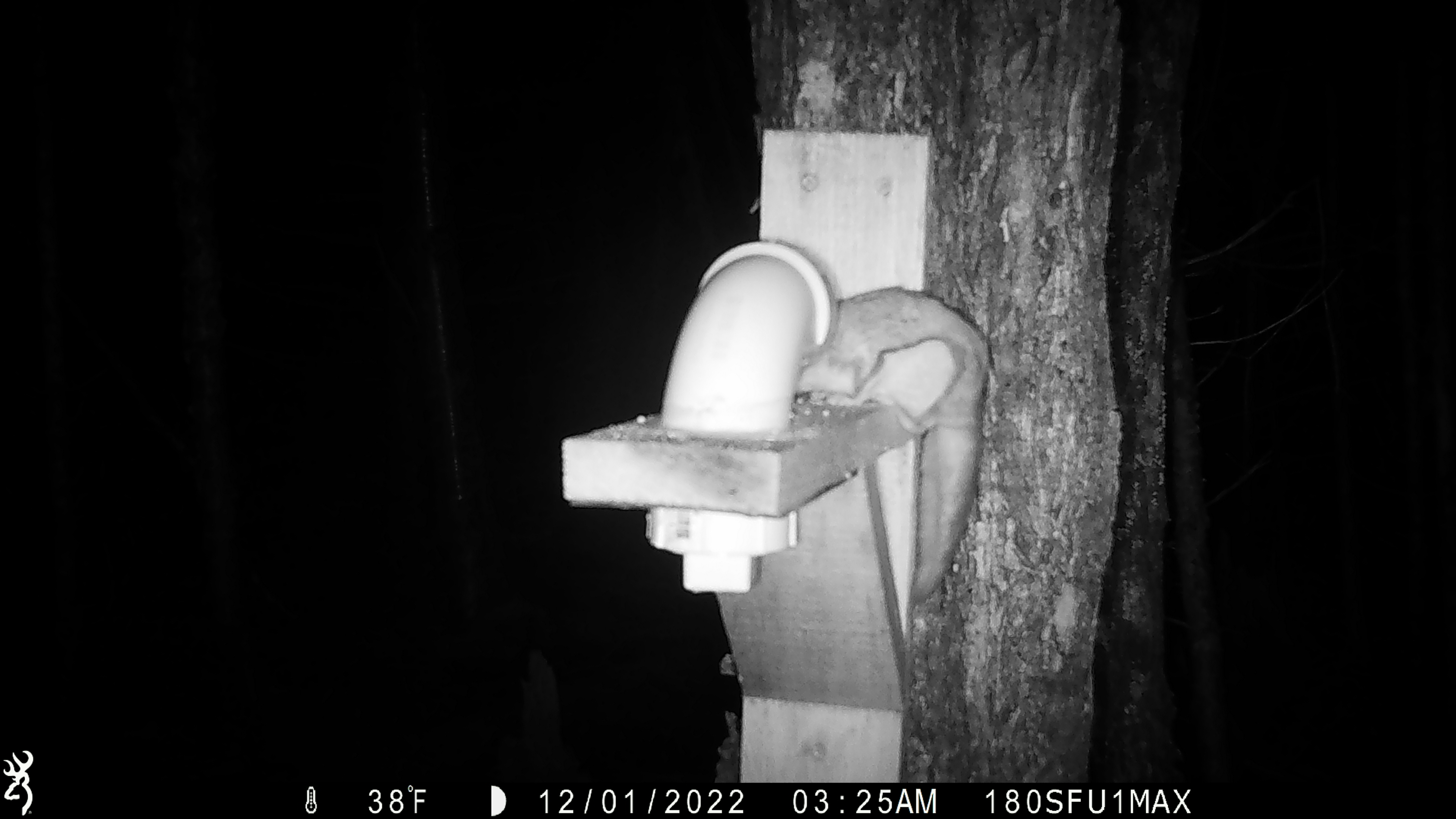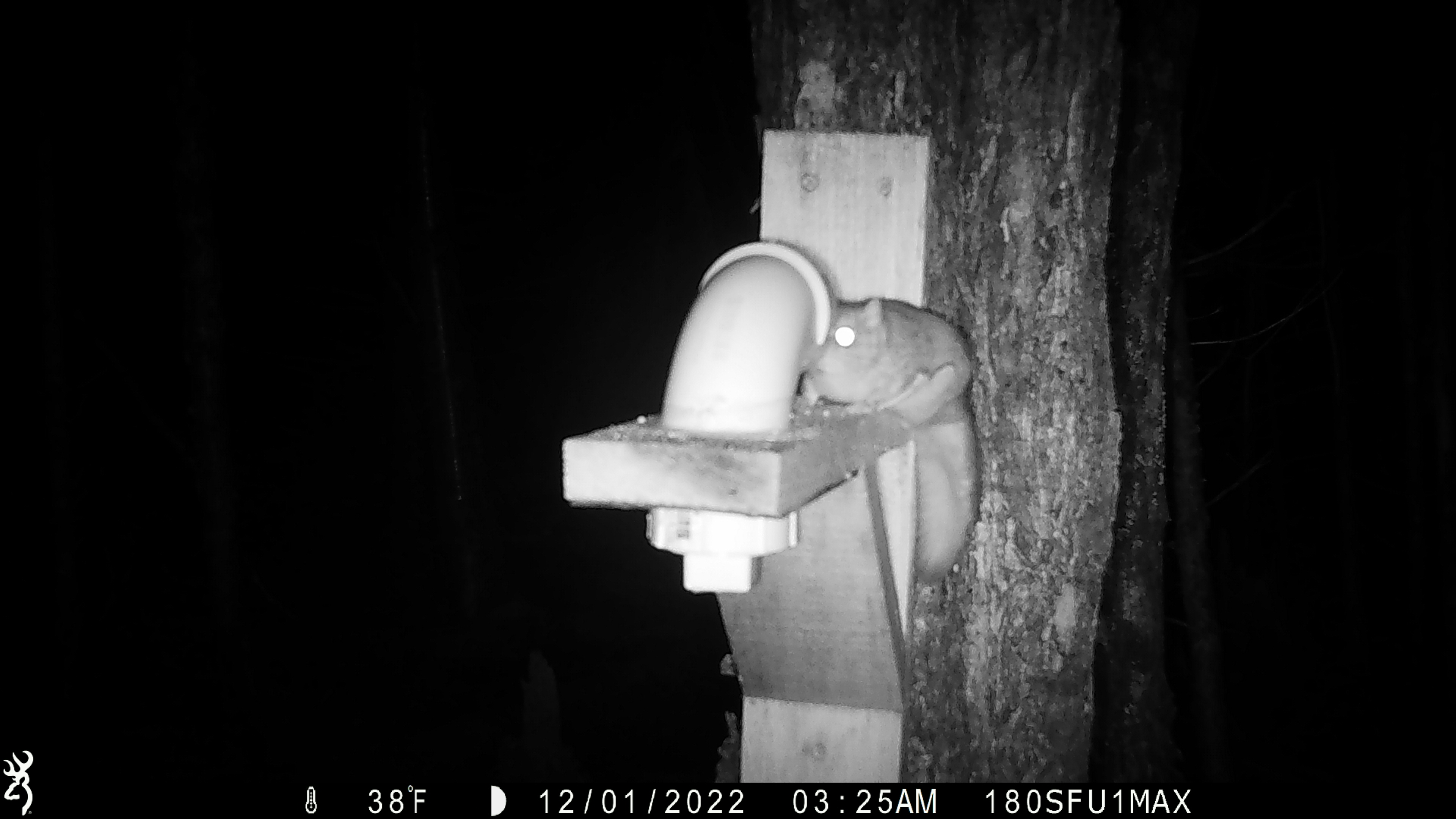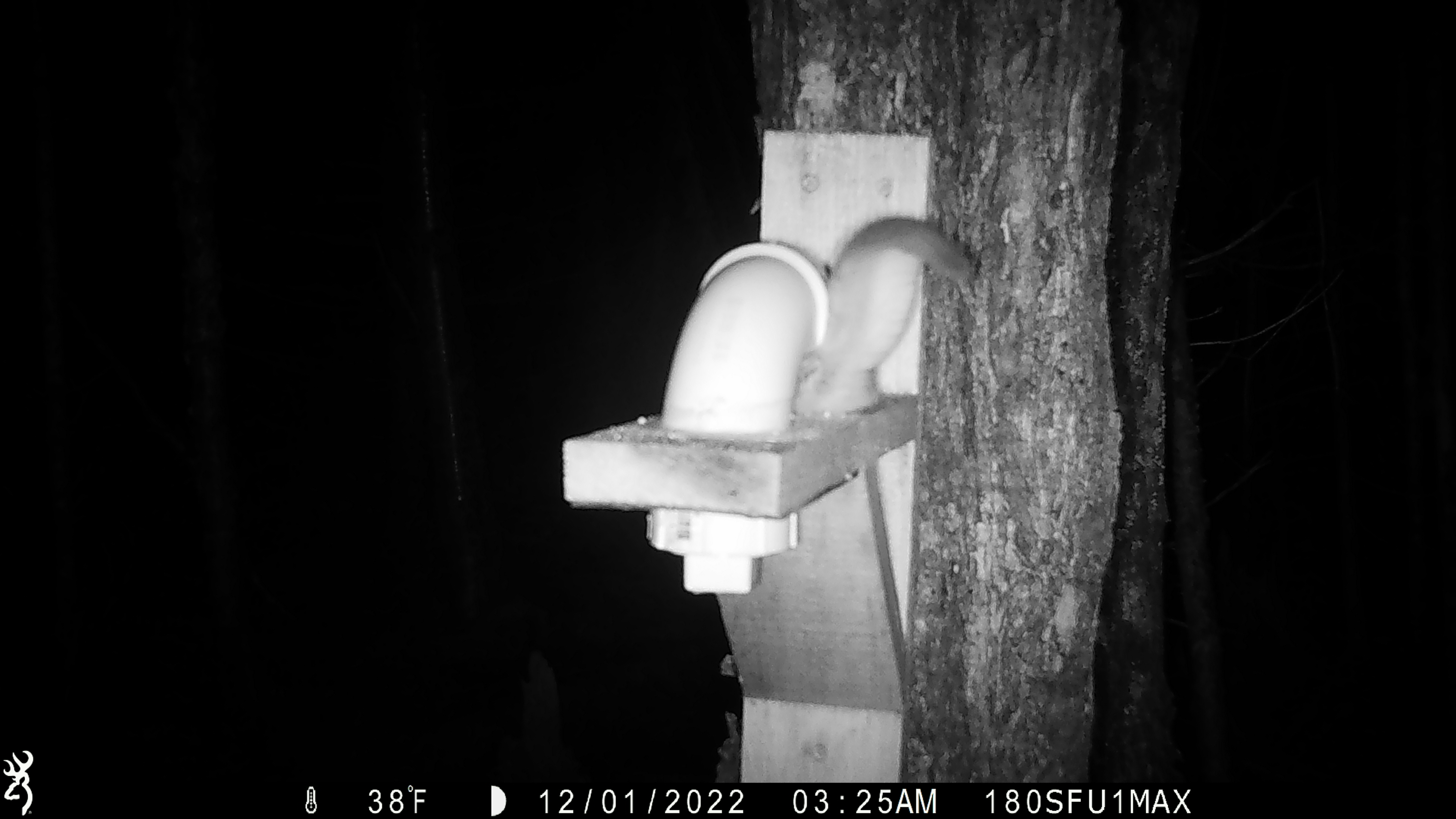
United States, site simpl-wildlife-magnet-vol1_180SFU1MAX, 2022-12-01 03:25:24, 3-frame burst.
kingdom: Animalia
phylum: Chordata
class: Mammalia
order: Rodentia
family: Sciuridae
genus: Glaucomys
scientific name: Glaucomys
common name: flying squirrel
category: flying squirrel sp.